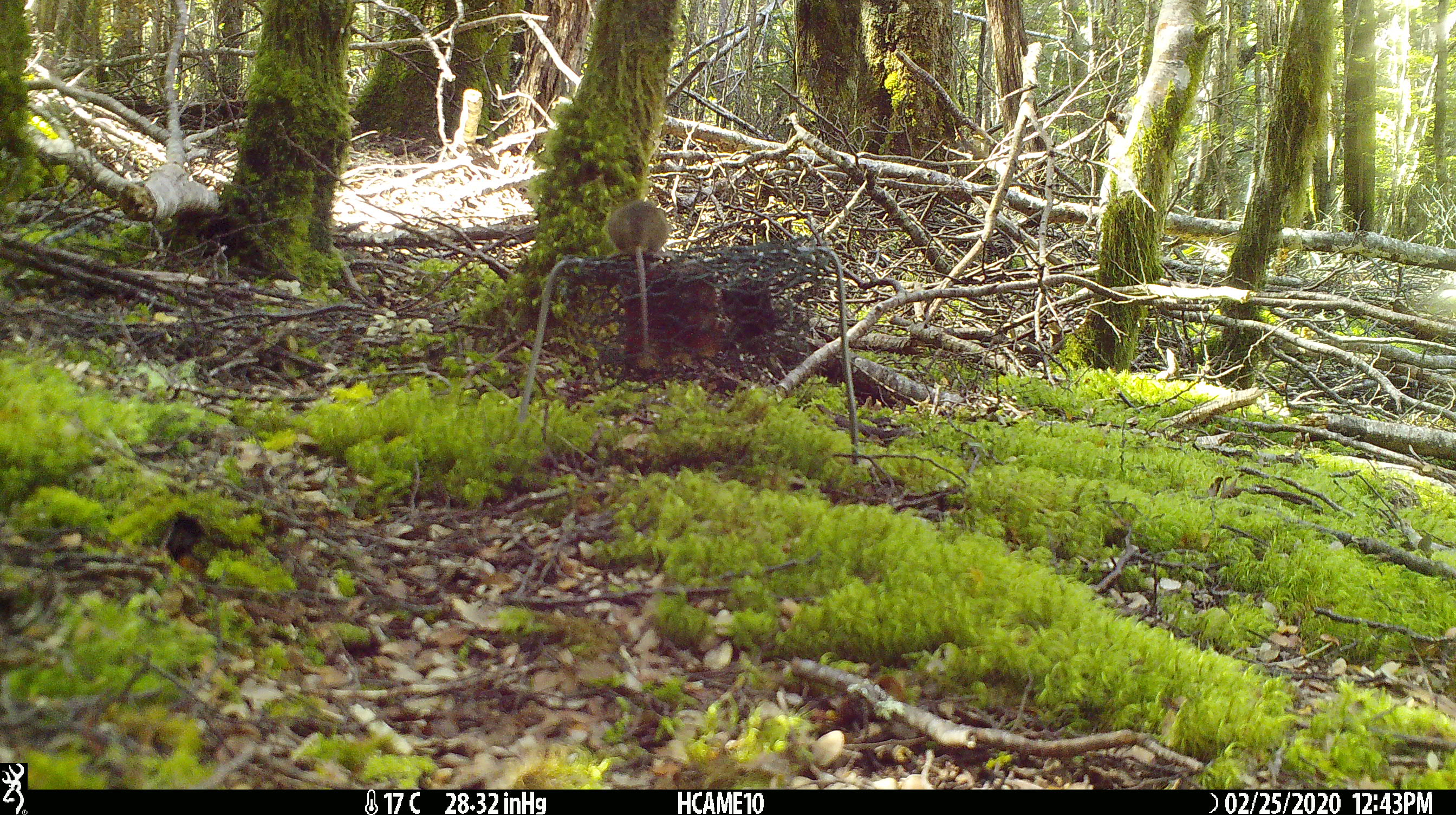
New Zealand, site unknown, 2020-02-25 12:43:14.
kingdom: Animalia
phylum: Chordata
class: Mammalia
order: Rodentia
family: Muridae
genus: Mus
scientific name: Mus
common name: mouse